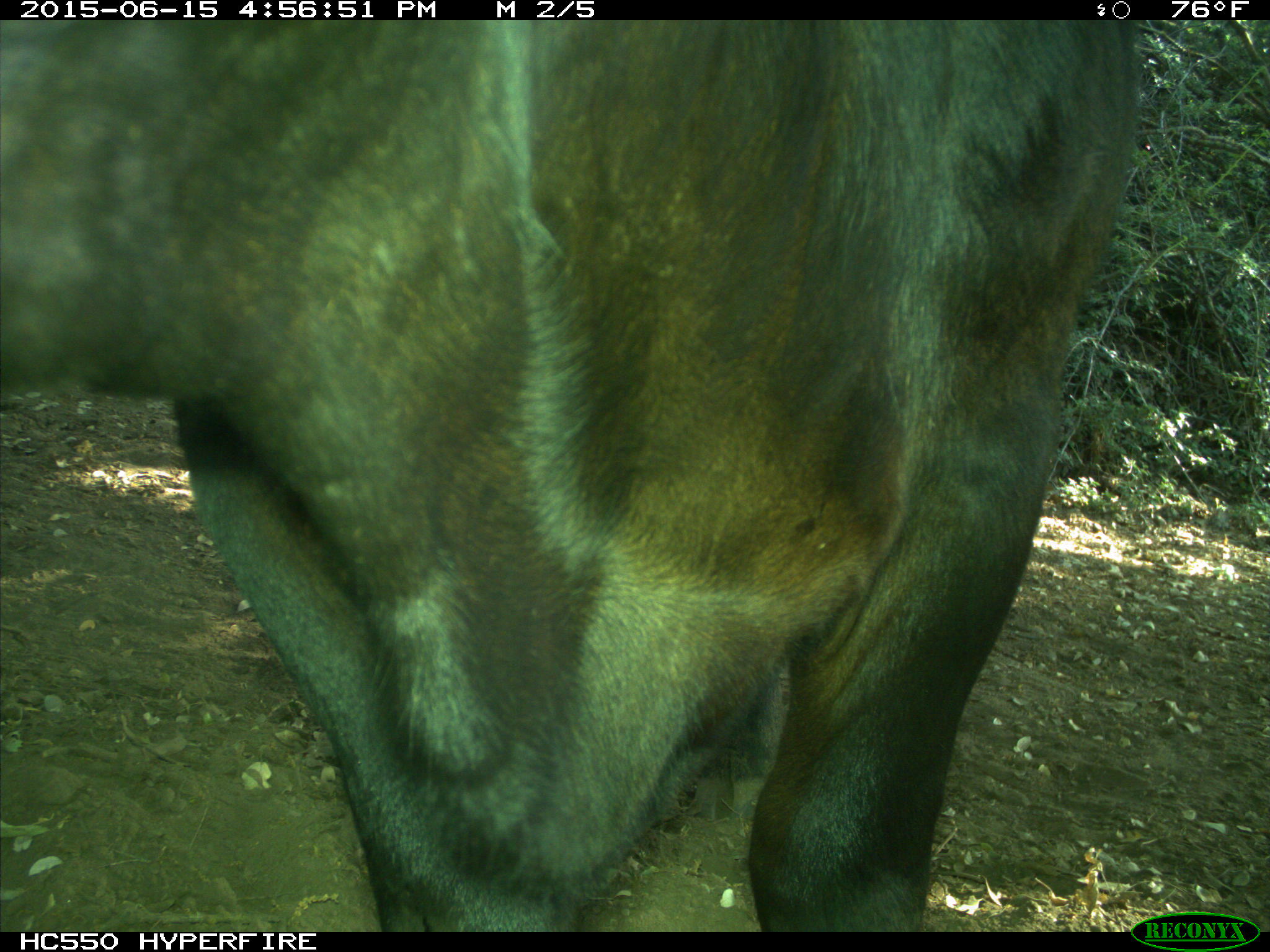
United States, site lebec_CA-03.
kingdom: Animalia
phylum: Chordata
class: Mammalia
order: Artiodactyla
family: Bovidae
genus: Bos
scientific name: Bos taurus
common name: domestic cow